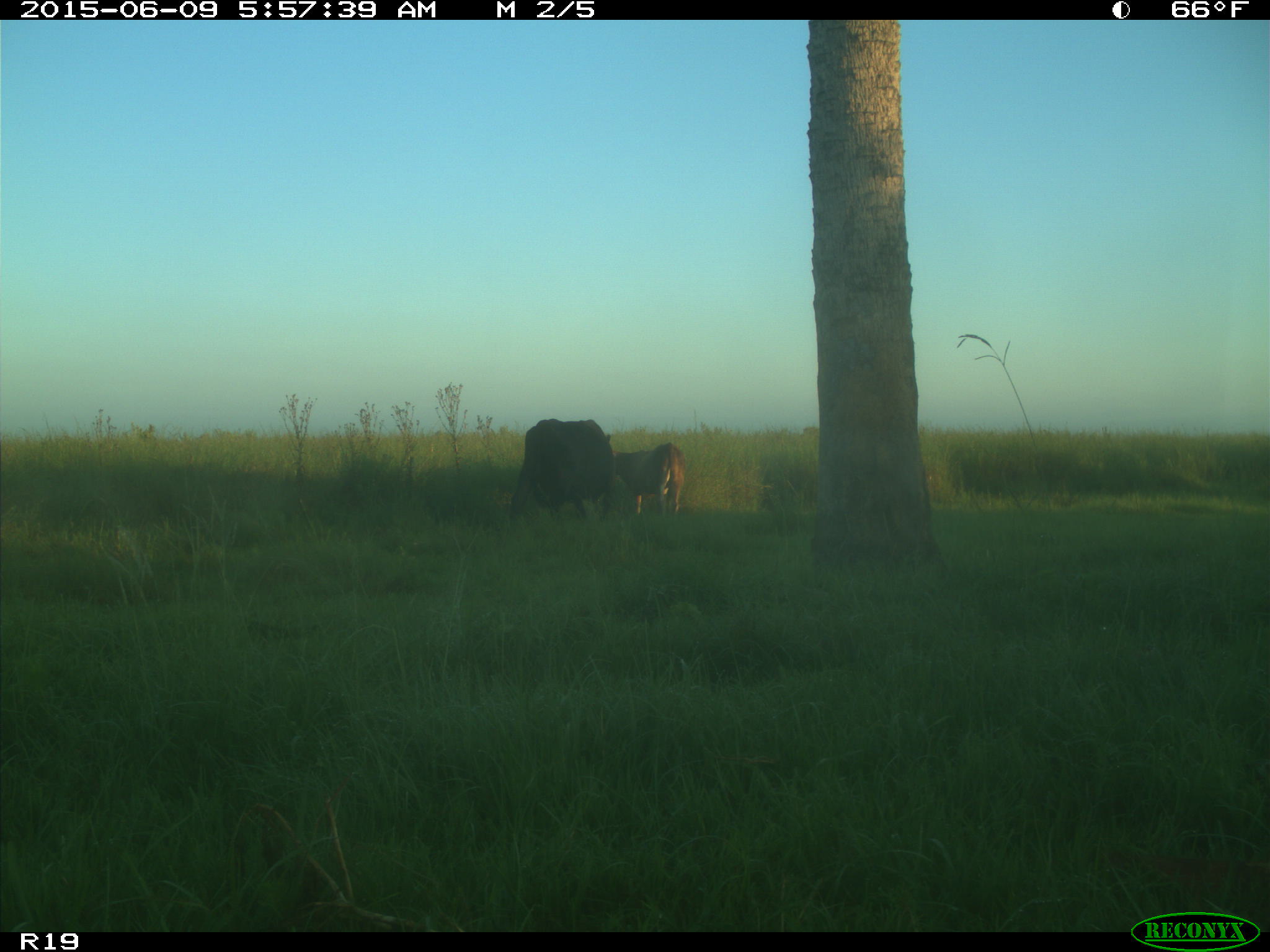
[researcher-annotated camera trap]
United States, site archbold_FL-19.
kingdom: Animalia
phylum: Chordata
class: Mammalia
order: Artiodactyla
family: Bovidae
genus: Bos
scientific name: Bos taurus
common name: domestic cow